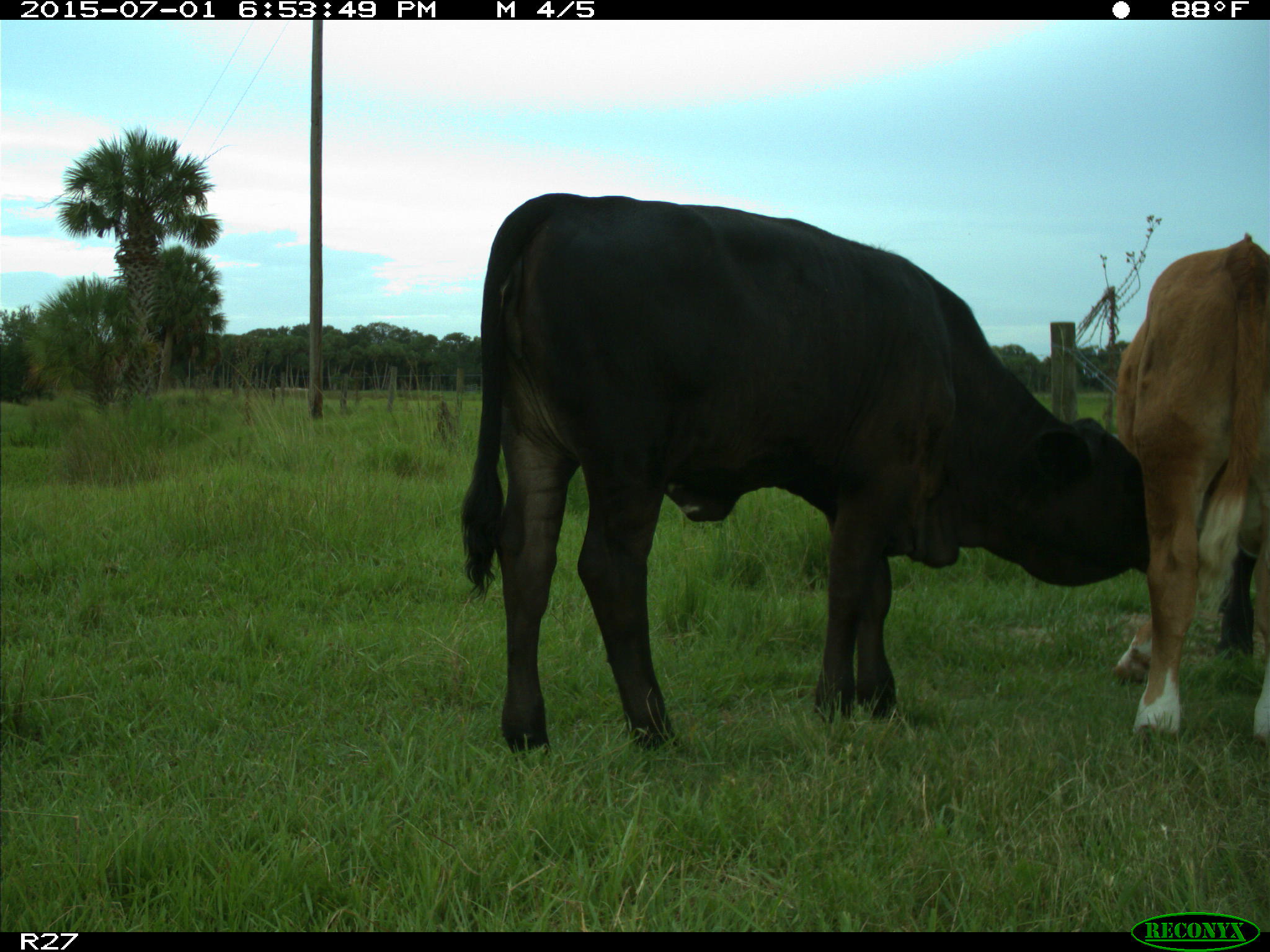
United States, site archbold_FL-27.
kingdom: Animalia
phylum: Chordata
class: Mammalia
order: Artiodactyla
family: Bovidae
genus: Bos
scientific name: Bos taurus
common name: domestic cow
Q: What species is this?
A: Bos taurus (domestic cow).